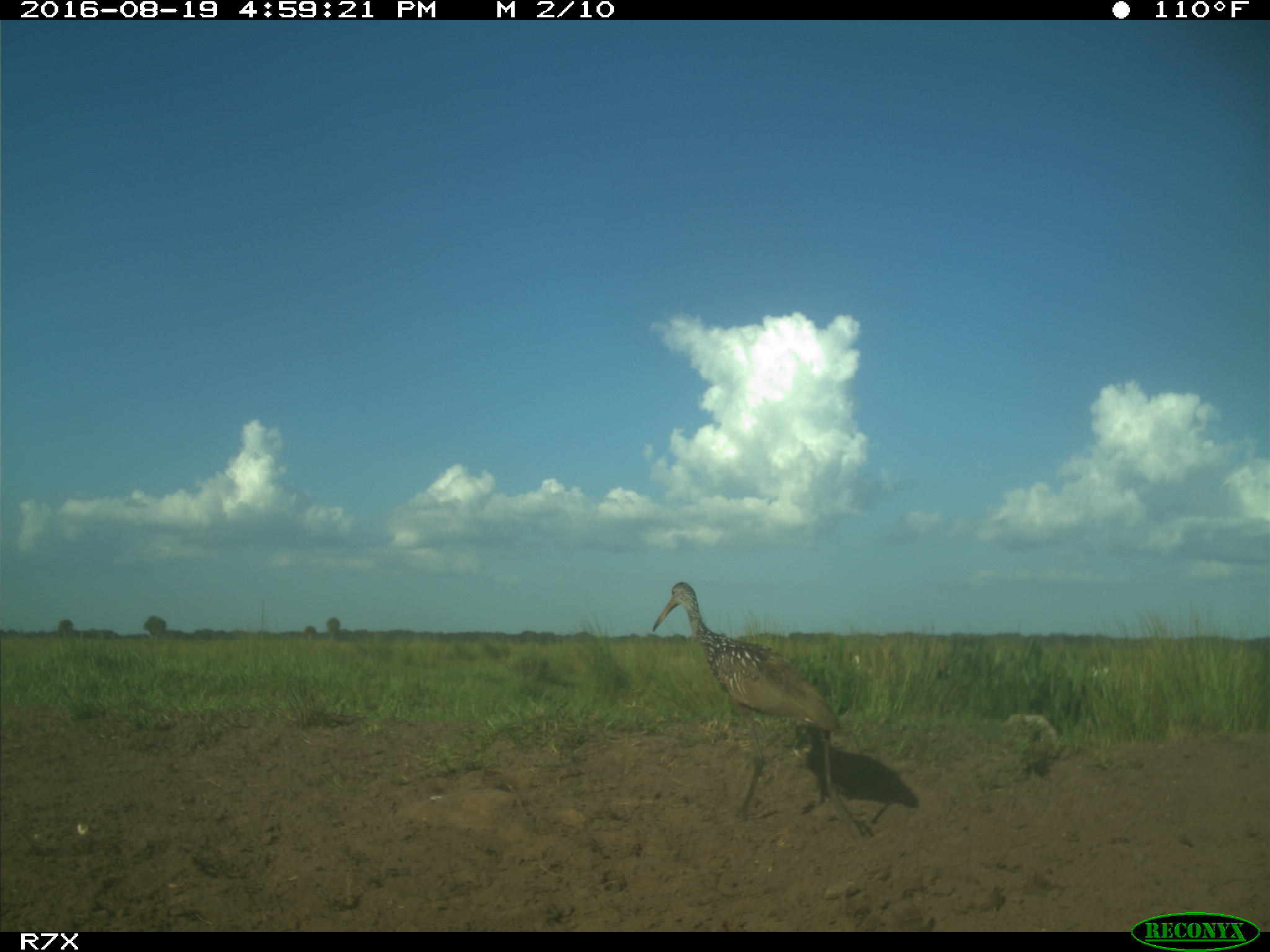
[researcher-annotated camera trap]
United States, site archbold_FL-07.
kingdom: Animalia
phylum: Chordata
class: Aves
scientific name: Aves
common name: birds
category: unidentified bird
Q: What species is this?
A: Unidentified bird (birds) (Aves).